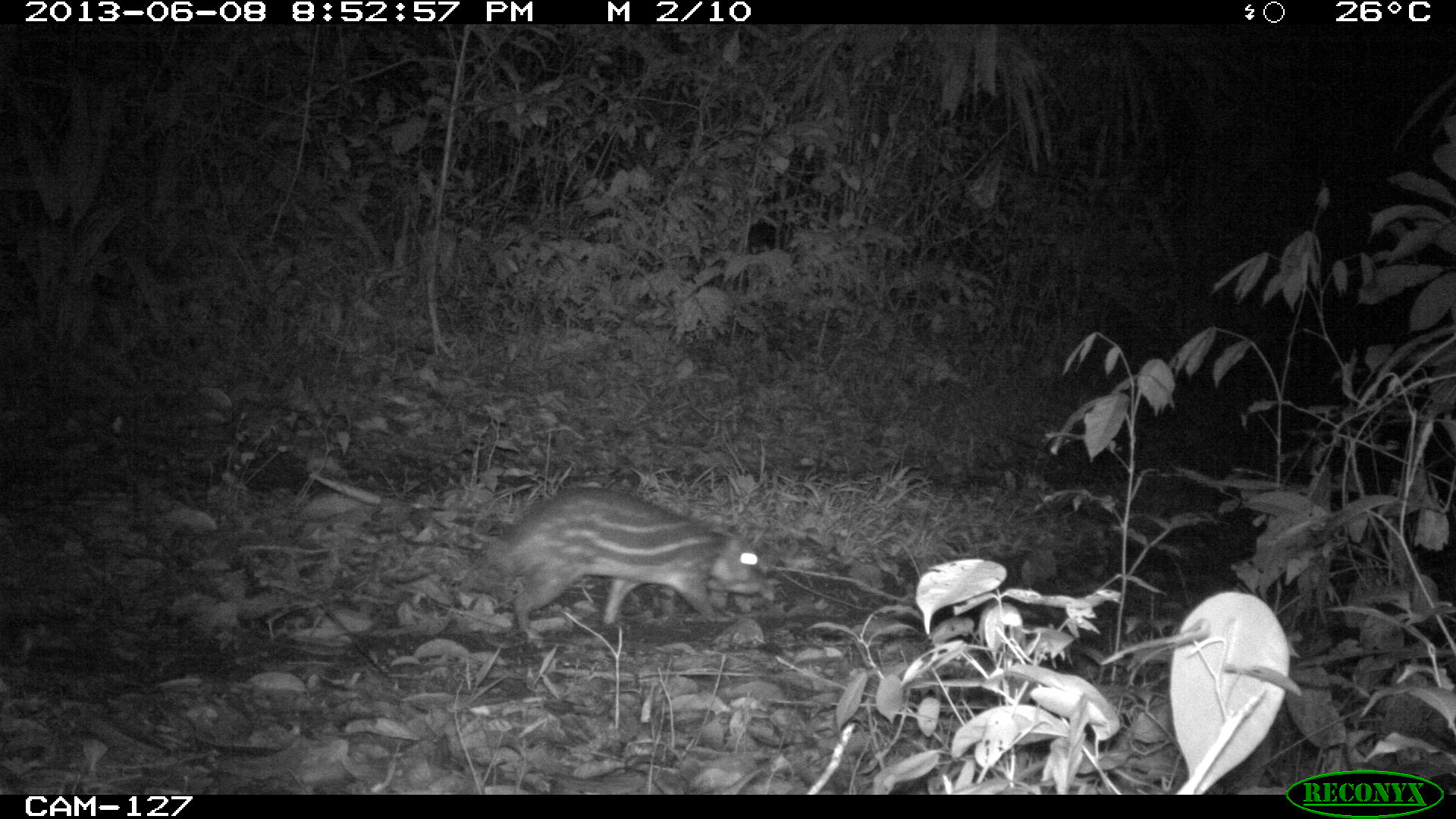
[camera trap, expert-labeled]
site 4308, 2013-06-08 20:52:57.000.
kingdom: Animalia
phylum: Chordata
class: Mammalia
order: Rodentia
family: Cuniculidae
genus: Cuniculus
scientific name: Cuniculus paca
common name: lowland paca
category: agouti paca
Agouti paca (lowland paca) (Cuniculus paca), count 1.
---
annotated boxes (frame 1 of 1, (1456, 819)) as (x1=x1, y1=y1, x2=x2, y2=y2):
agouti paca: (x1=460, y1=485, x2=766, y2=643)